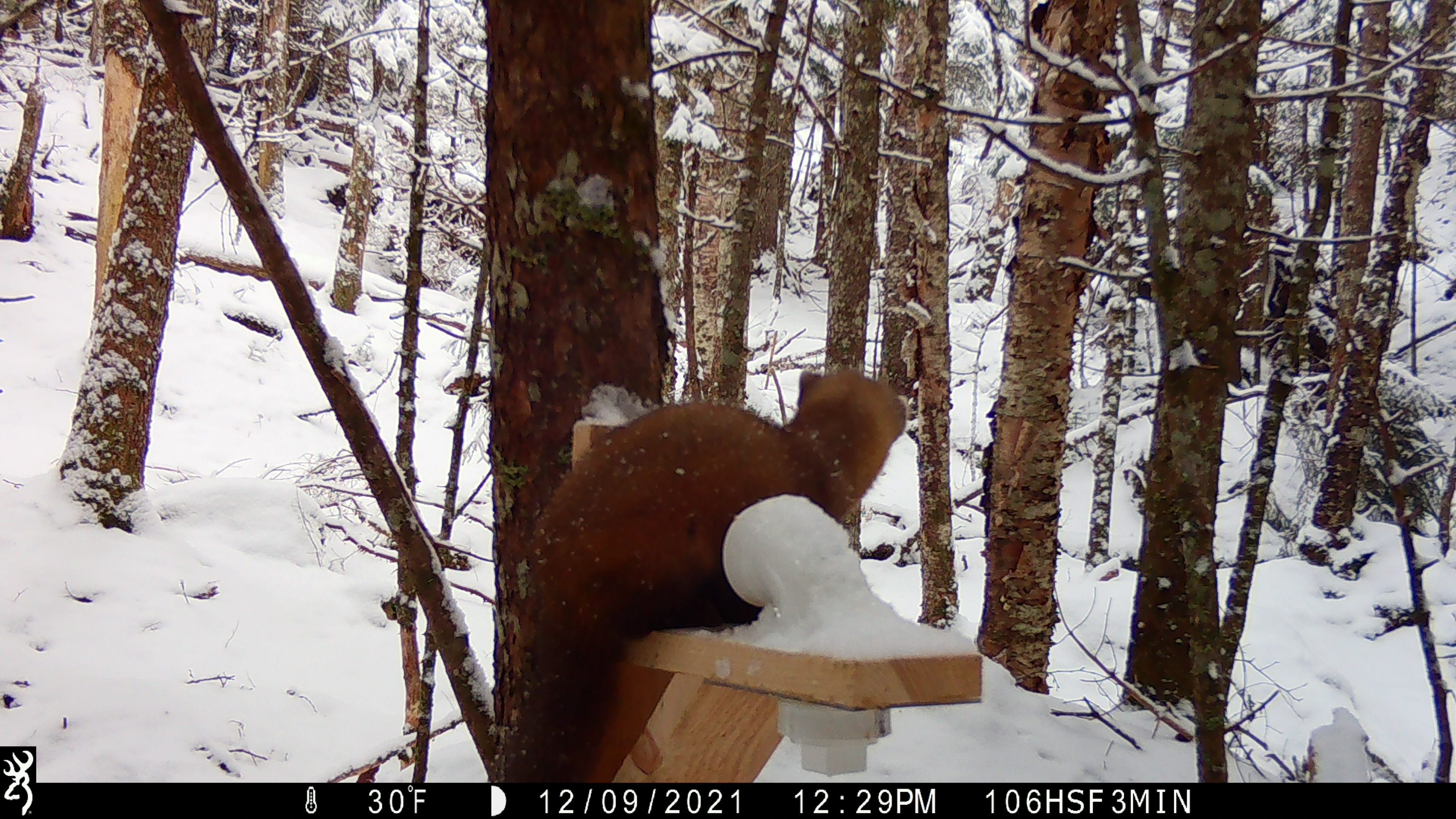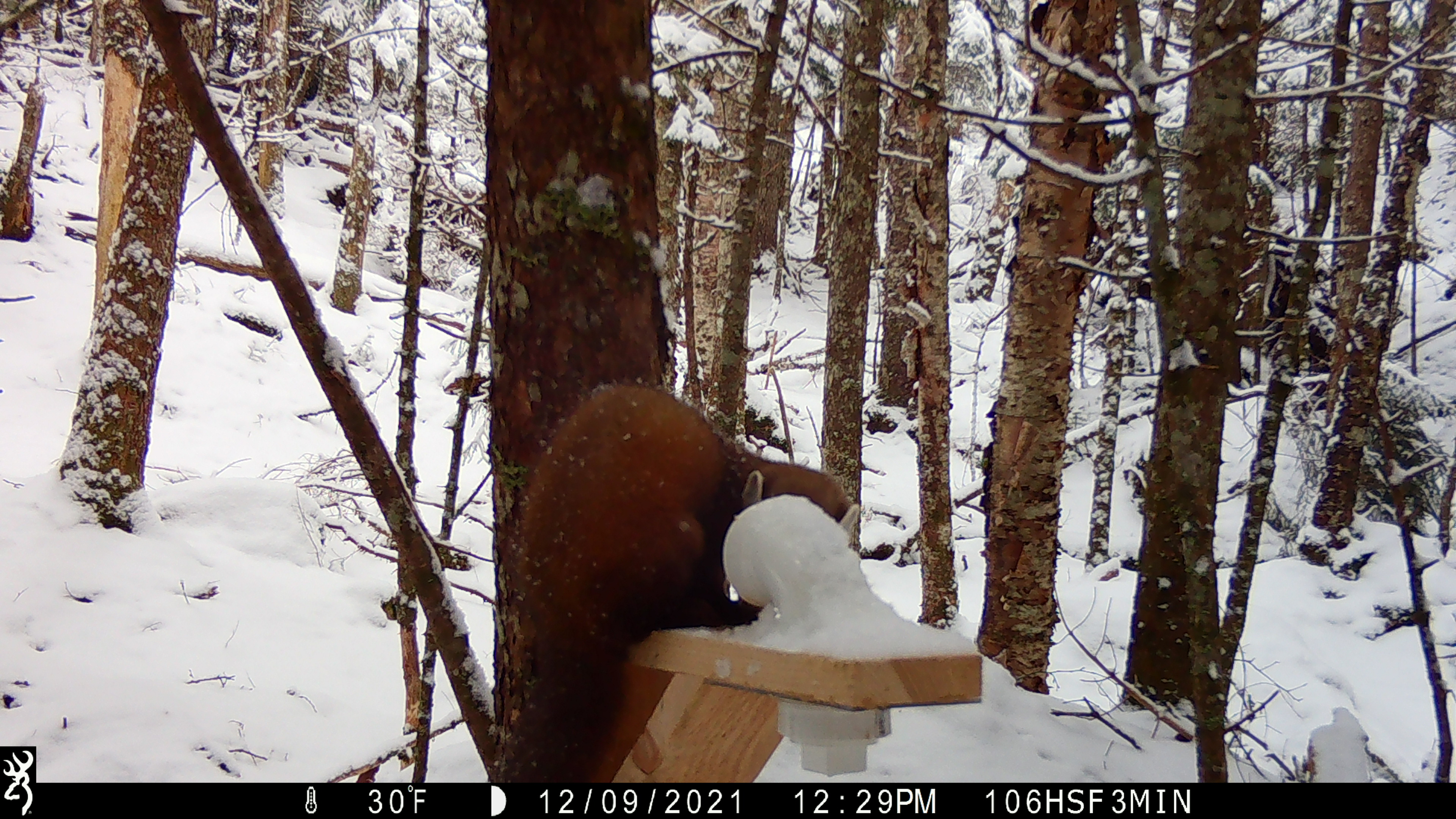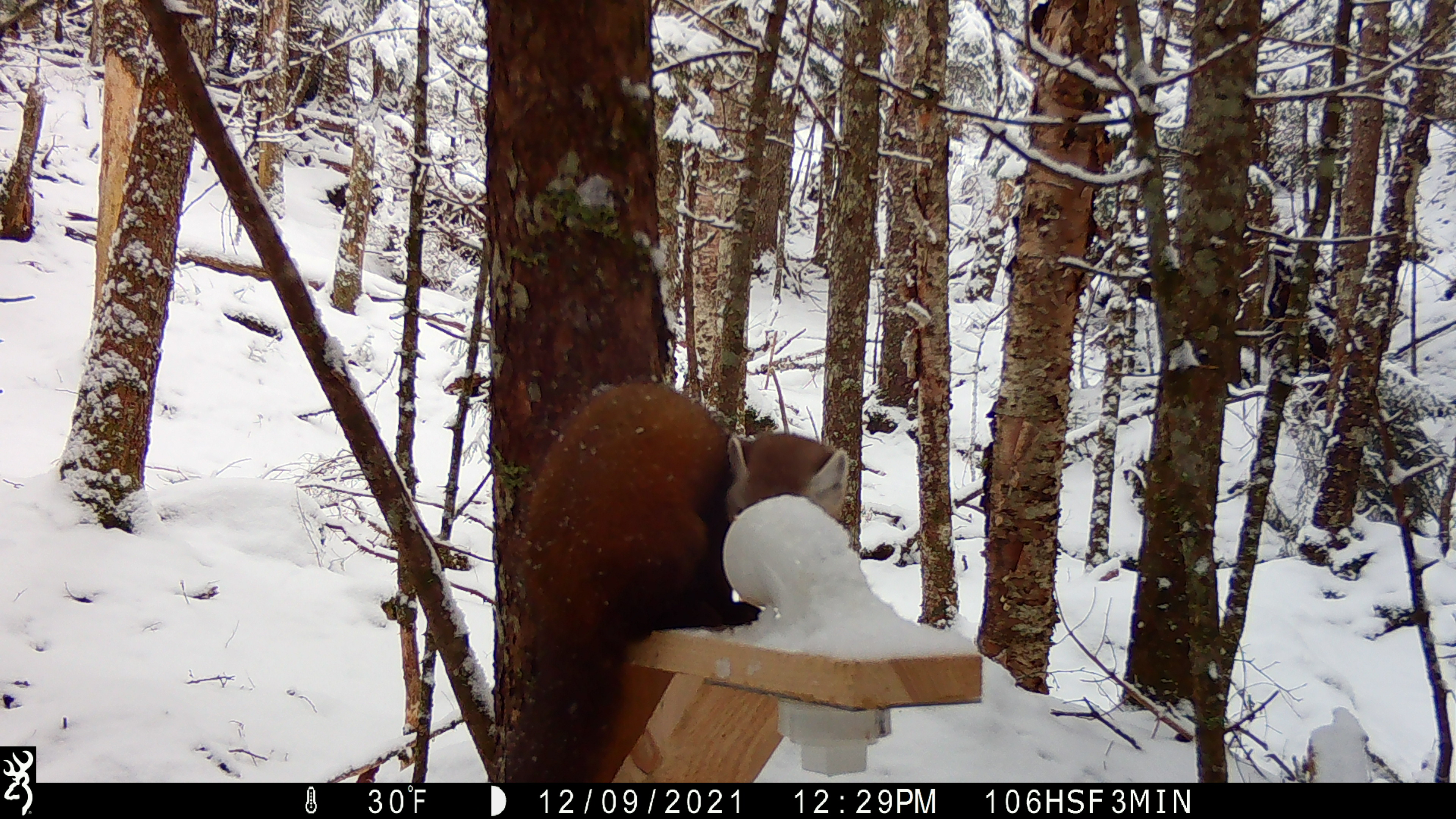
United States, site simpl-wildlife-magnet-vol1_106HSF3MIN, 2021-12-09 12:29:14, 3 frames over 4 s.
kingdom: Animalia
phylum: Chordata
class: Mammalia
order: Carnivora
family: Mustelidae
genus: Martes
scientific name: Martes americana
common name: american marten